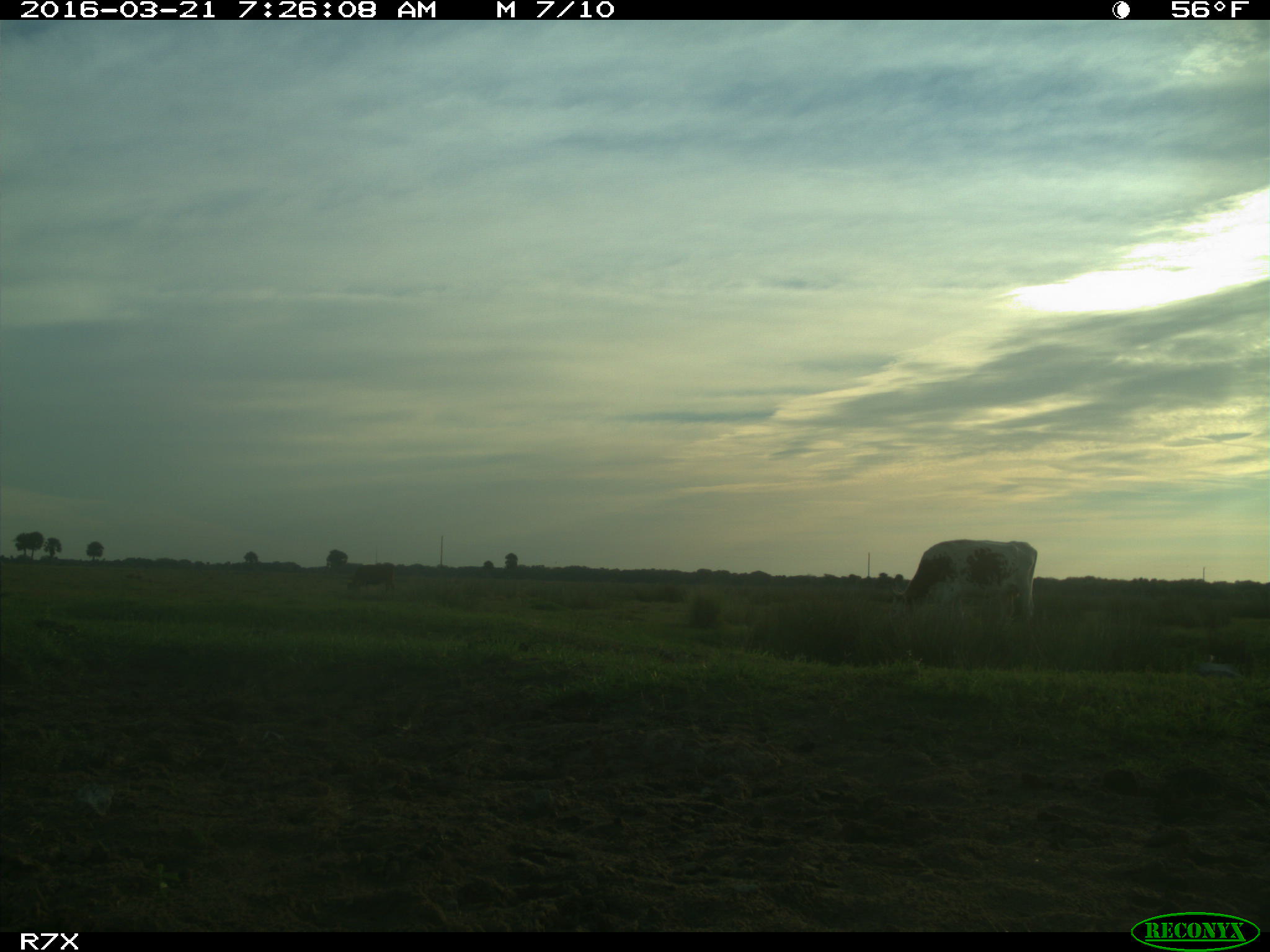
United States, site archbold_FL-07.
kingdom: Animalia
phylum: Chordata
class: Mammalia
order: Artiodactyla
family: Bovidae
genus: Bos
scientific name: Bos taurus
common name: domestic cow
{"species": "Bos taurus (domestic cow)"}